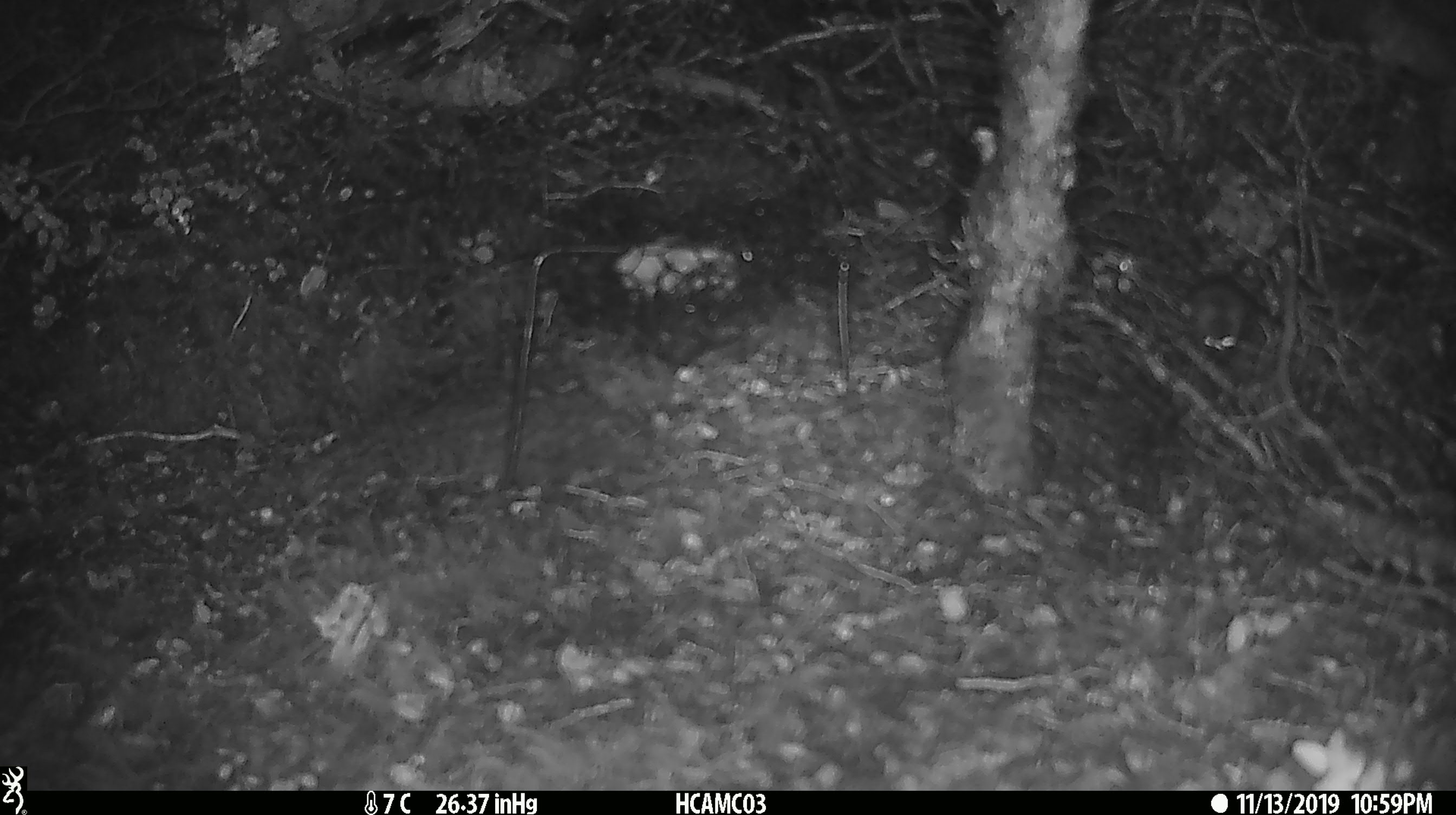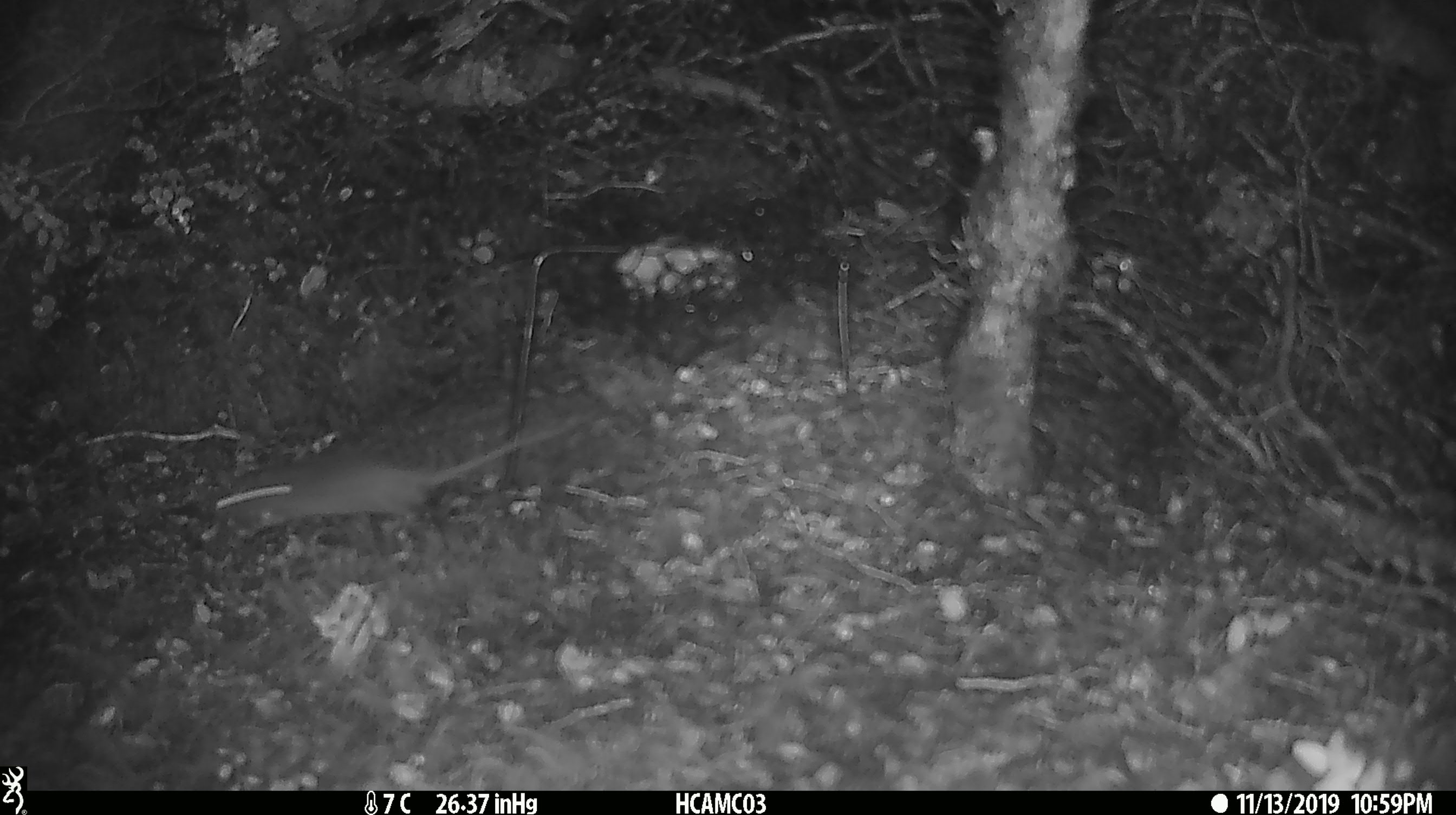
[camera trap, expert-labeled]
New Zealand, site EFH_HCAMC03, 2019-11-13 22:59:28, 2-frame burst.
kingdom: Animalia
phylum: Chordata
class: Mammalia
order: Rodentia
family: Muridae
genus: Mus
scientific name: Mus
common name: mouse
Mouse (Mus).